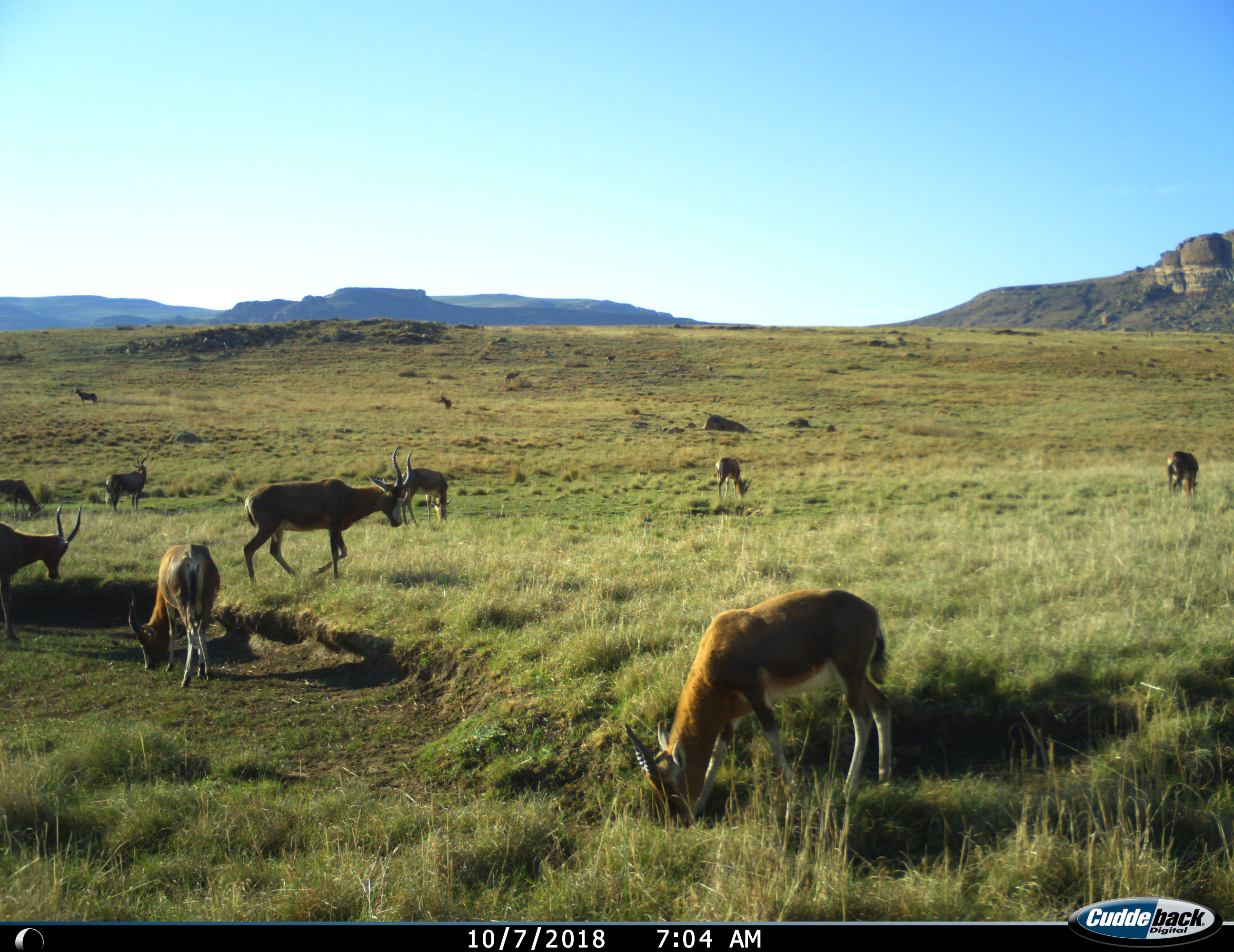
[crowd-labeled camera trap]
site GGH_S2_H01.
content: unidentified animal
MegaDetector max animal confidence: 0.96